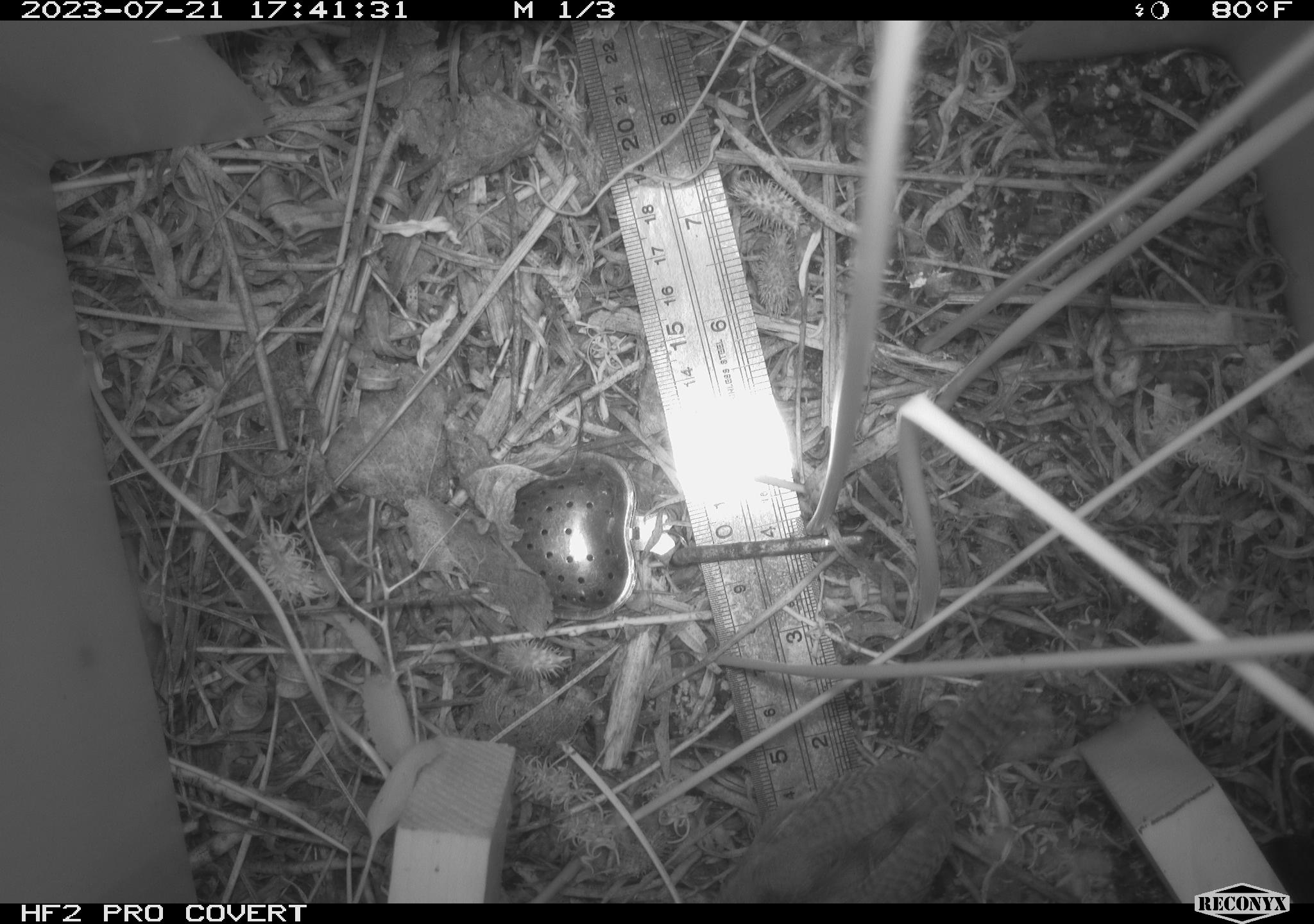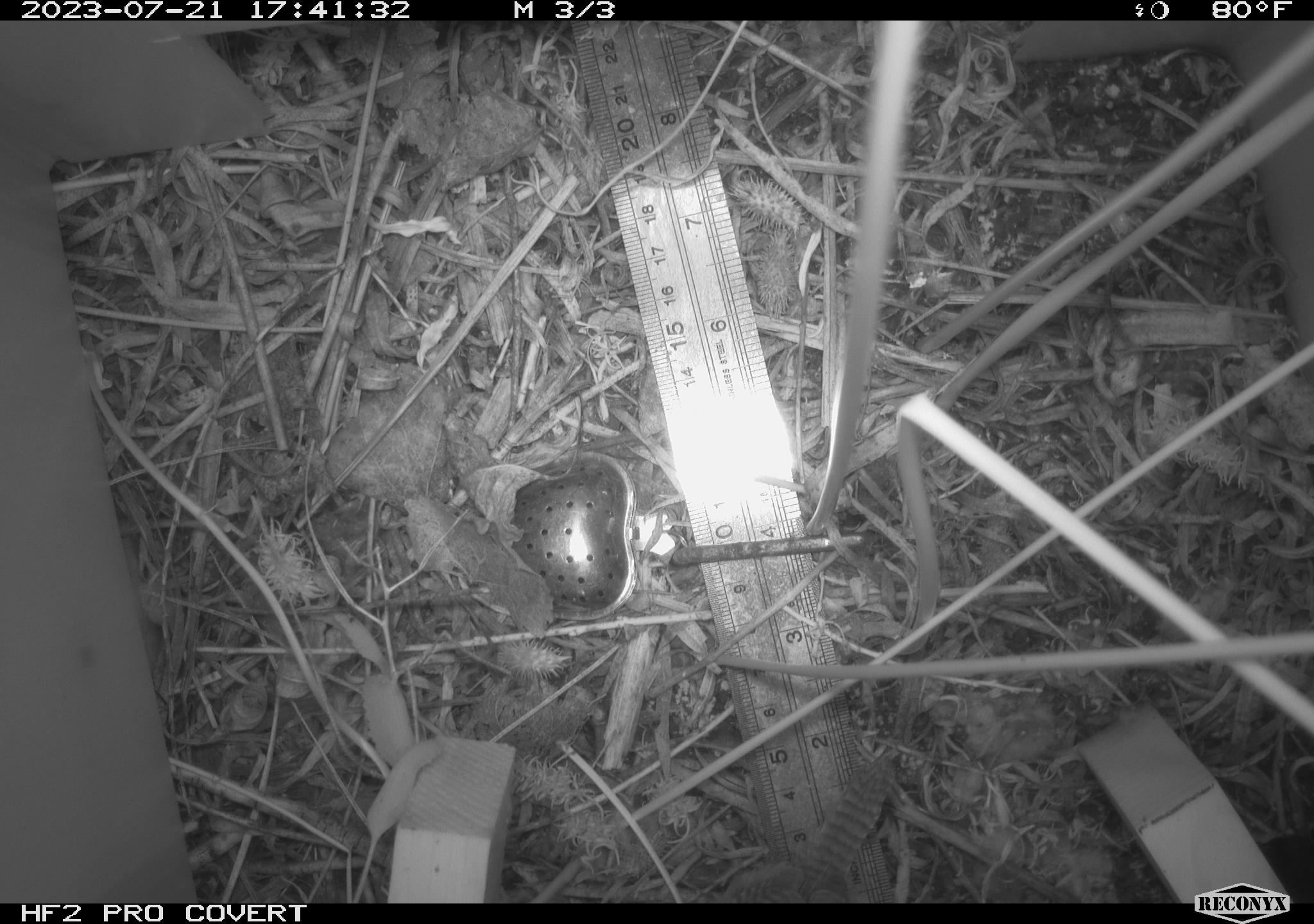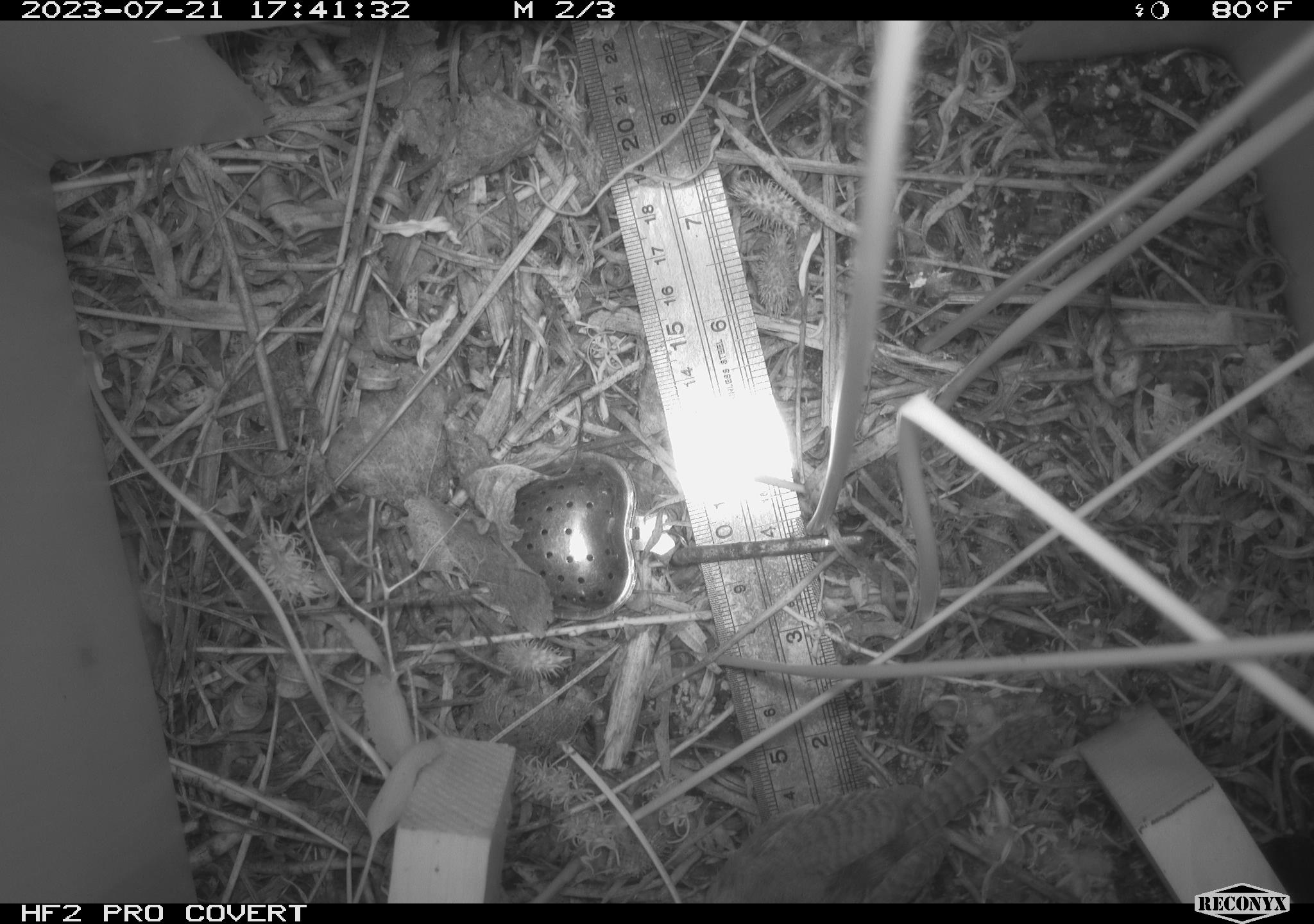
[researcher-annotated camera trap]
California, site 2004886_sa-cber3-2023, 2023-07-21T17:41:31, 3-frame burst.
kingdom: Animalia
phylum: Chordata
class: Aves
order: Passeriformes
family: Troglodytidae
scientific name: Troglodytidae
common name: wren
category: troglodytidae family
Troglodytidae family (wren) (Troglodytidae).